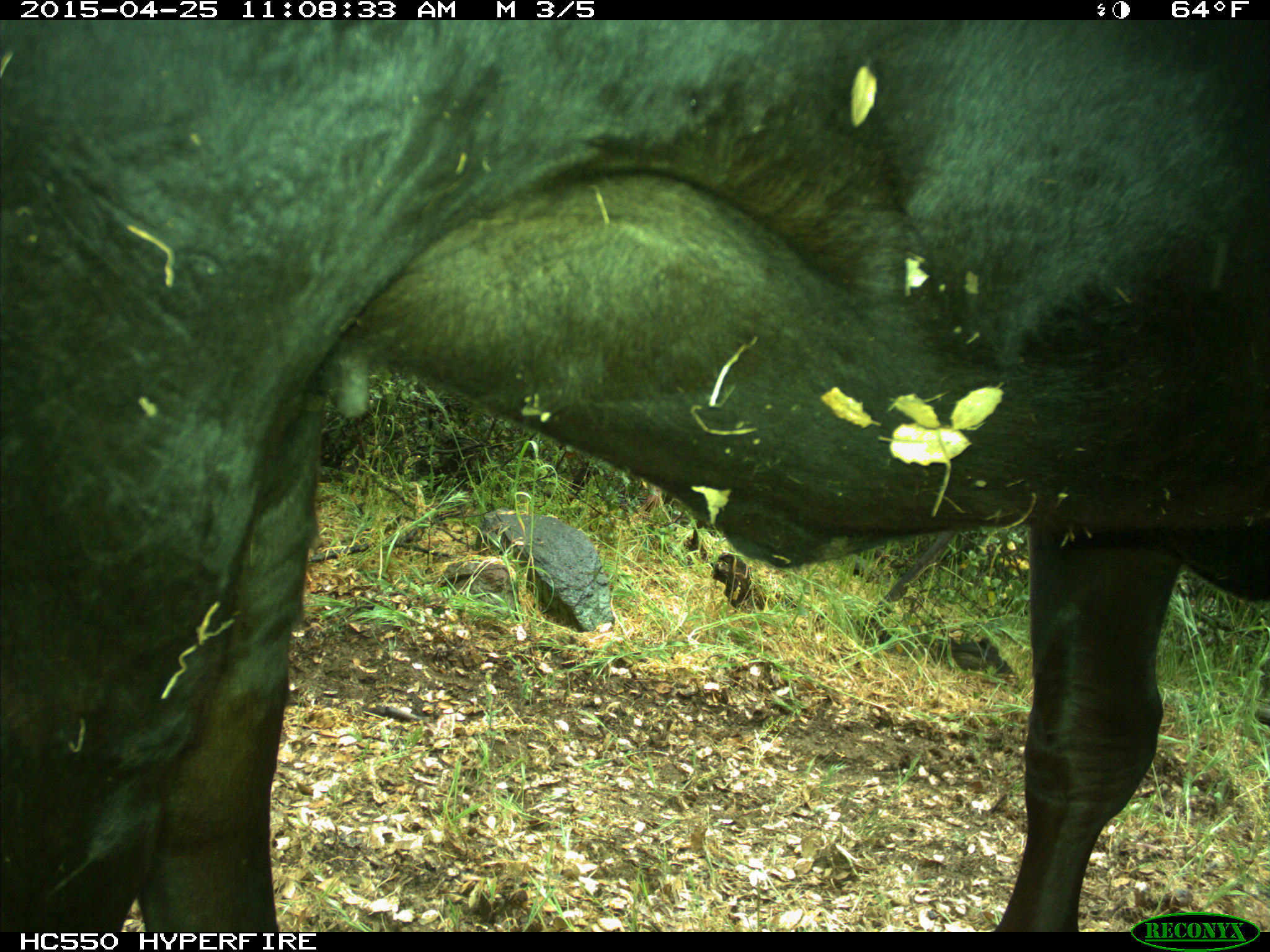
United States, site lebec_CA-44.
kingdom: Animalia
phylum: Chordata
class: Mammalia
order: Artiodactyla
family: Suidae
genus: Sus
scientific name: Sus scrofa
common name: wild boar